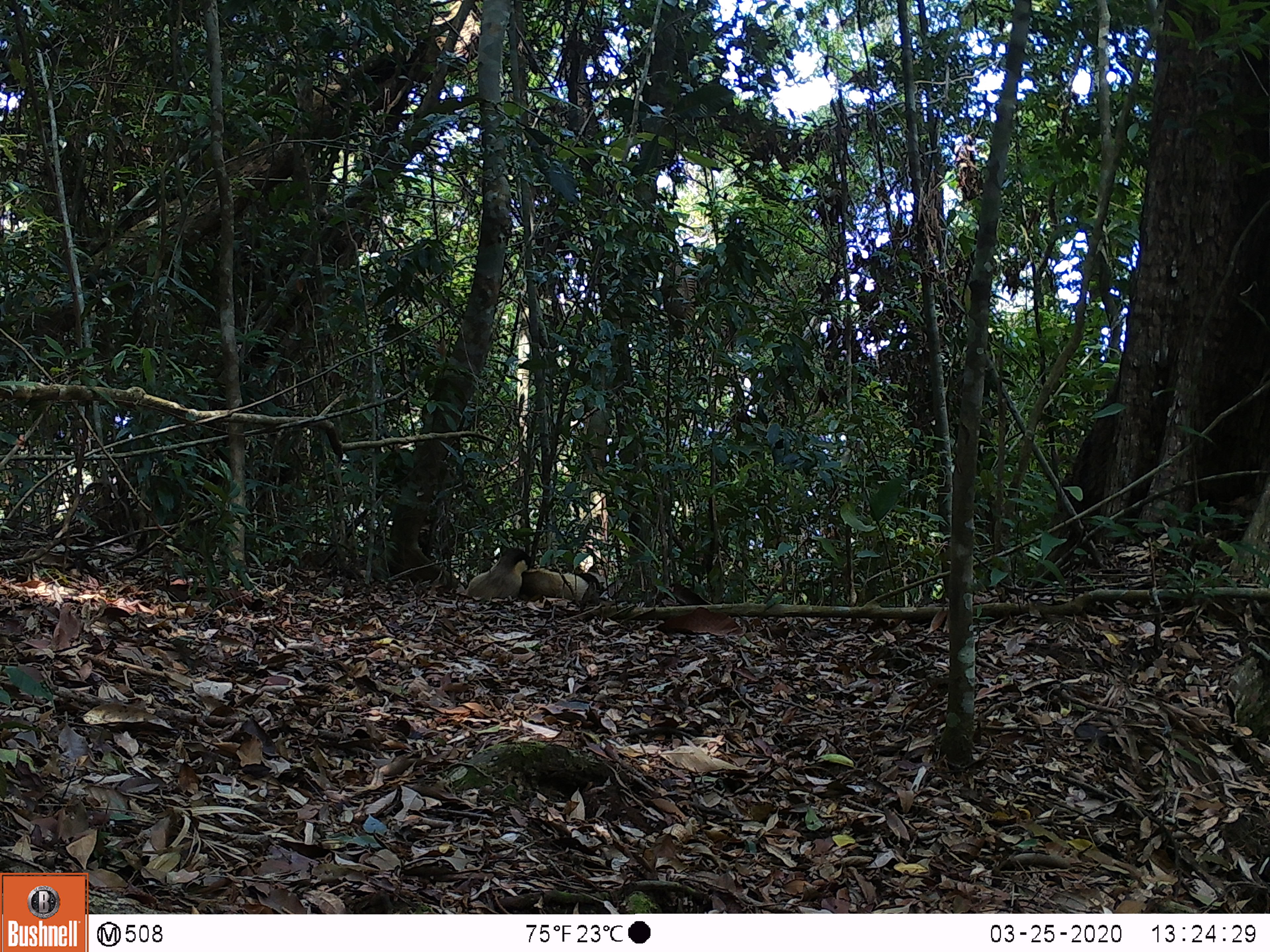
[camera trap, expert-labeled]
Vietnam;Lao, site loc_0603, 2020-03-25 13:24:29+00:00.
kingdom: Animalia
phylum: Chordata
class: Mammalia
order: Carnivora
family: Mustelidae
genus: Martes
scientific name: Martes flavigula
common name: yellow-throated marten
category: yellow throated marten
Yellow throated marten (yellow-throated marten) (Martes flavigula). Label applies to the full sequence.